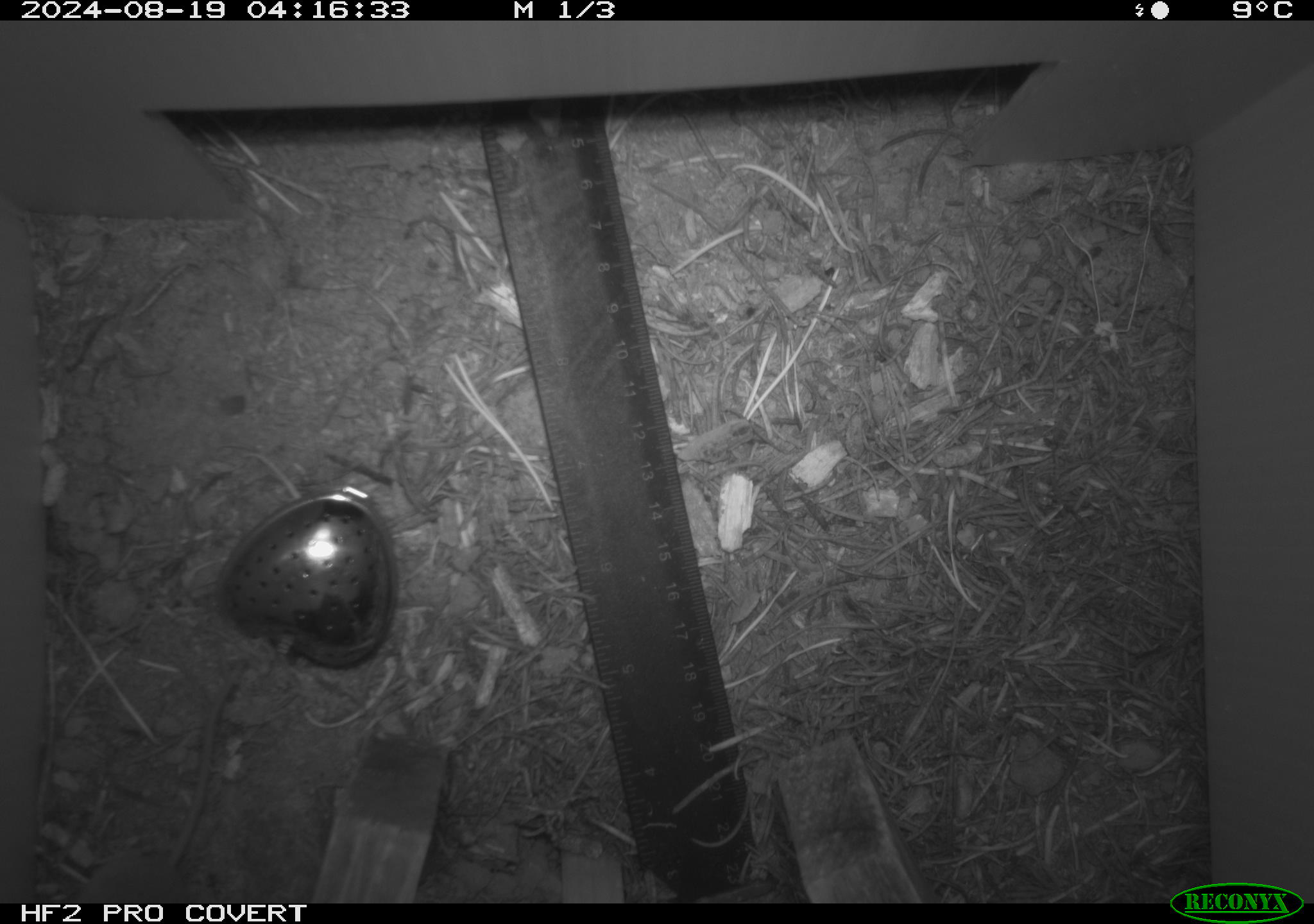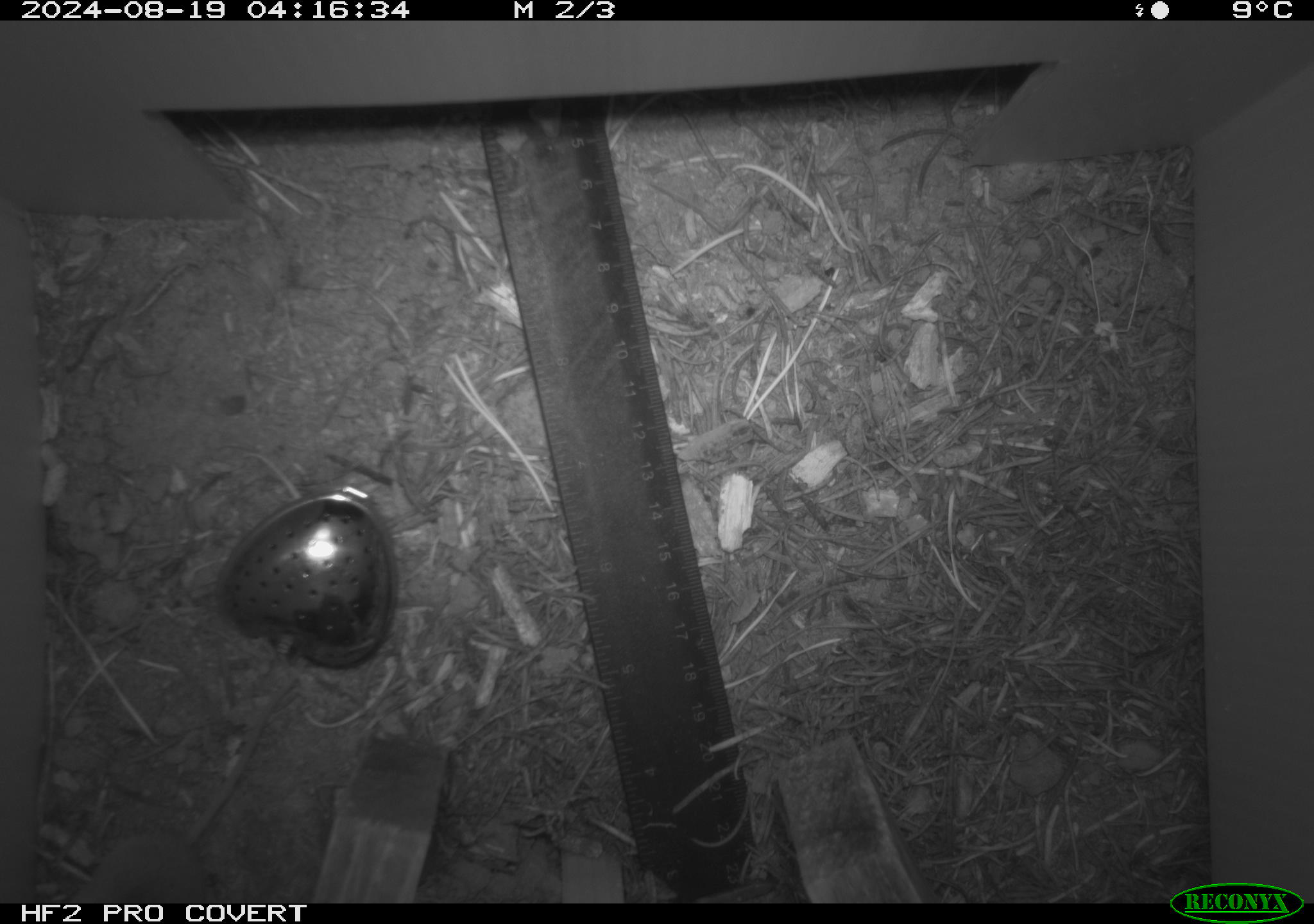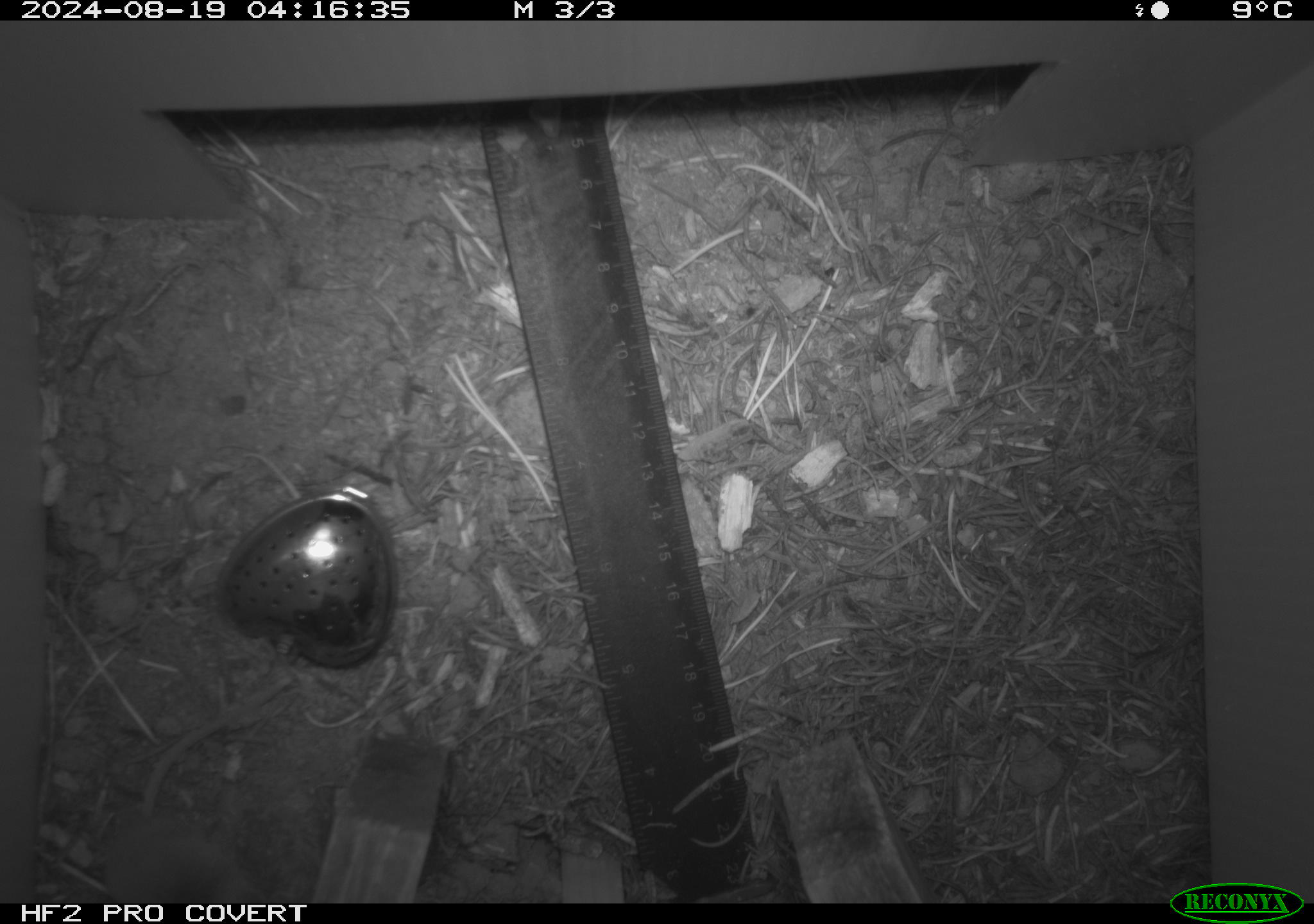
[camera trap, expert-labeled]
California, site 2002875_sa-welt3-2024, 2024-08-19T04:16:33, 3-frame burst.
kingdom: Animalia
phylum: Chordata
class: Mammalia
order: Eulipotyphla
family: Soricidae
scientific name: Soricidae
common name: shrews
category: soricidae family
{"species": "soricidae family (shrews) (Soricidae)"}